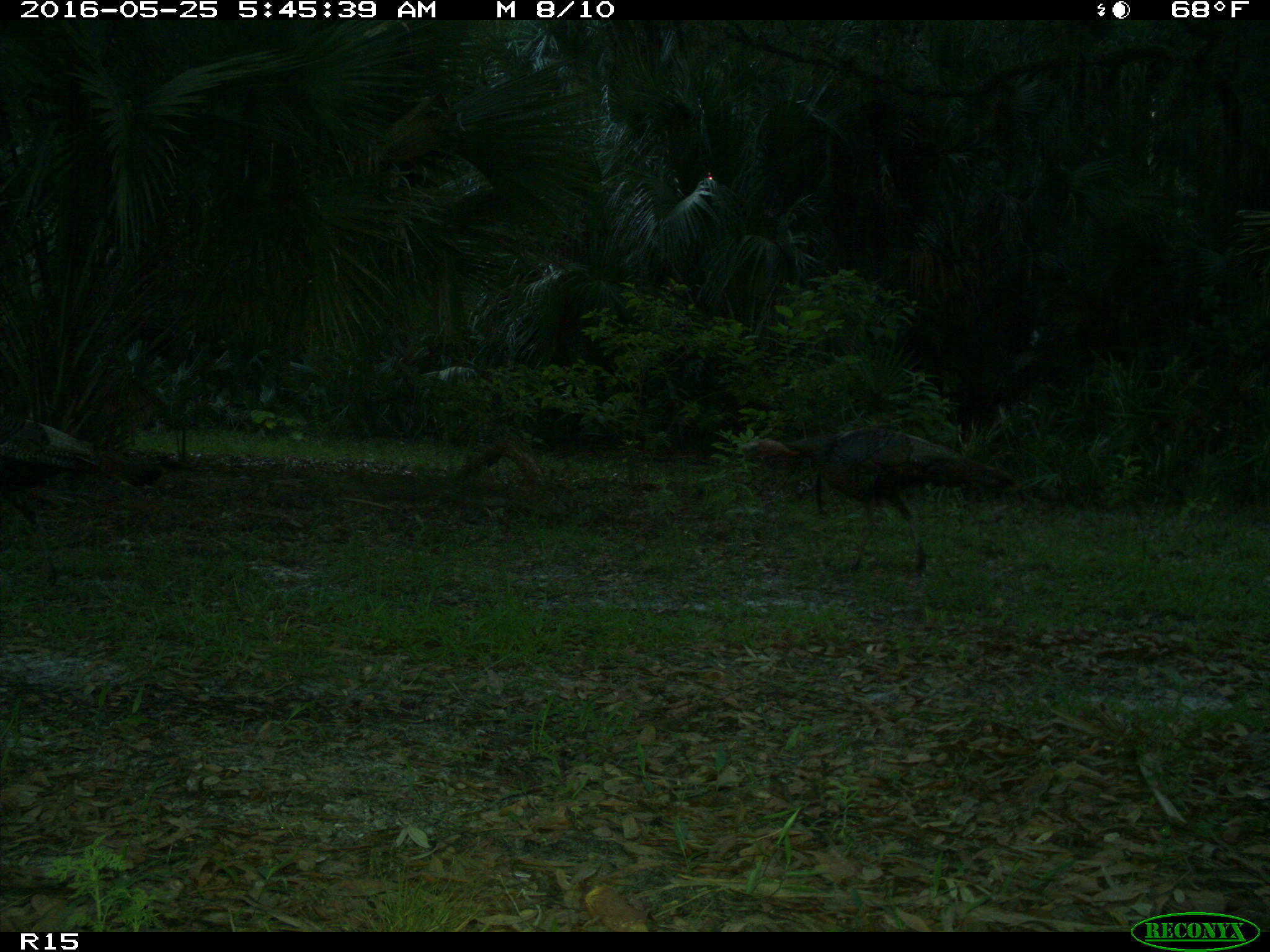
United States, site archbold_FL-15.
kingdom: Animalia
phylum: Chordata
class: Aves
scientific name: Aves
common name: birds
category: unidentified bird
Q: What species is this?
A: Unidentified bird (birds) (Aves).